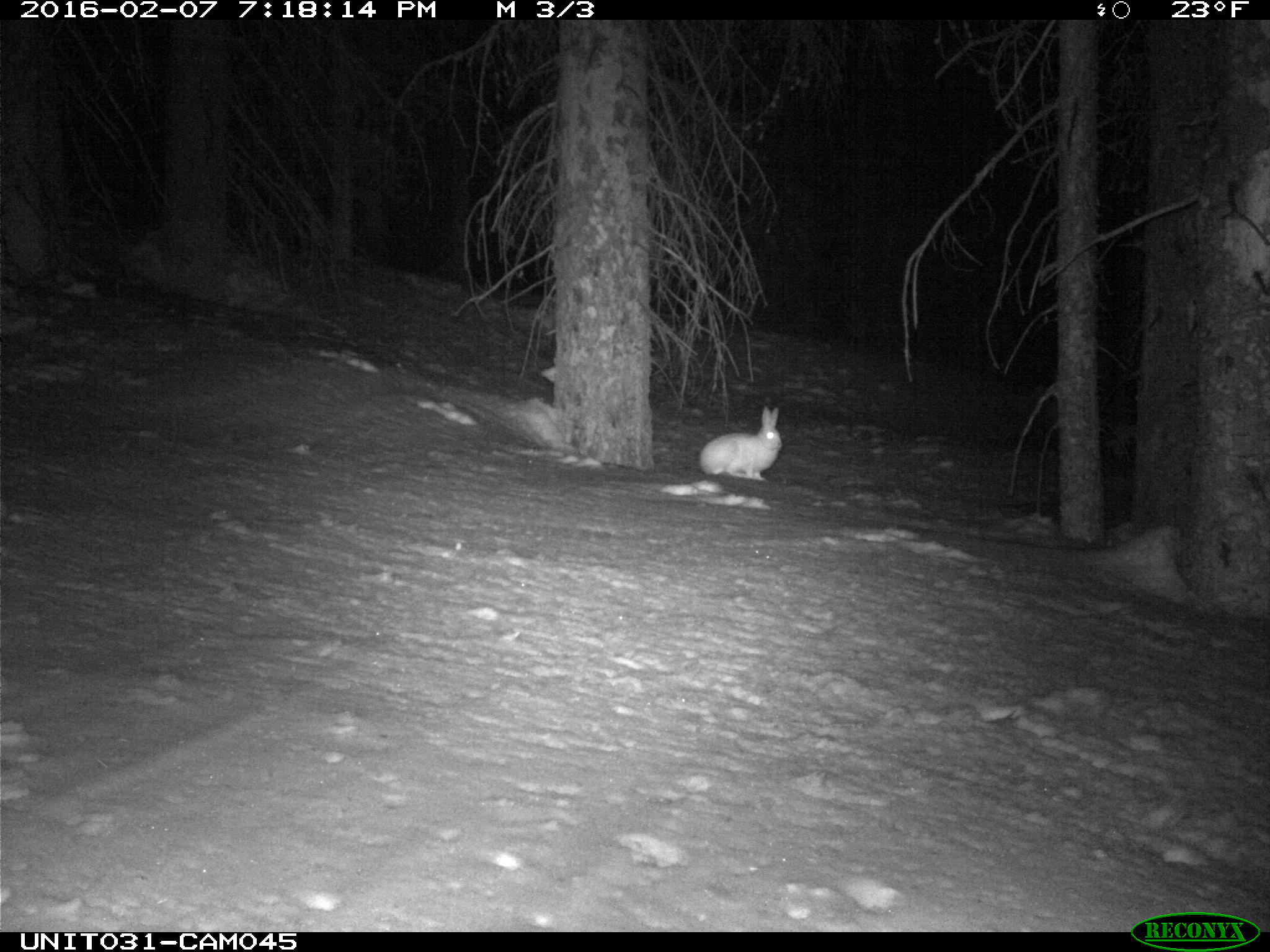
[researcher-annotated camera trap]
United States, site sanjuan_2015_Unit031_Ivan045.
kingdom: Animalia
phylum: Chordata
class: Mammalia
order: Lagomorpha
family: Leporidae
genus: Lepus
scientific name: Lepus americanus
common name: snowshoe hare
Lepus americanus (snowshoe hare).